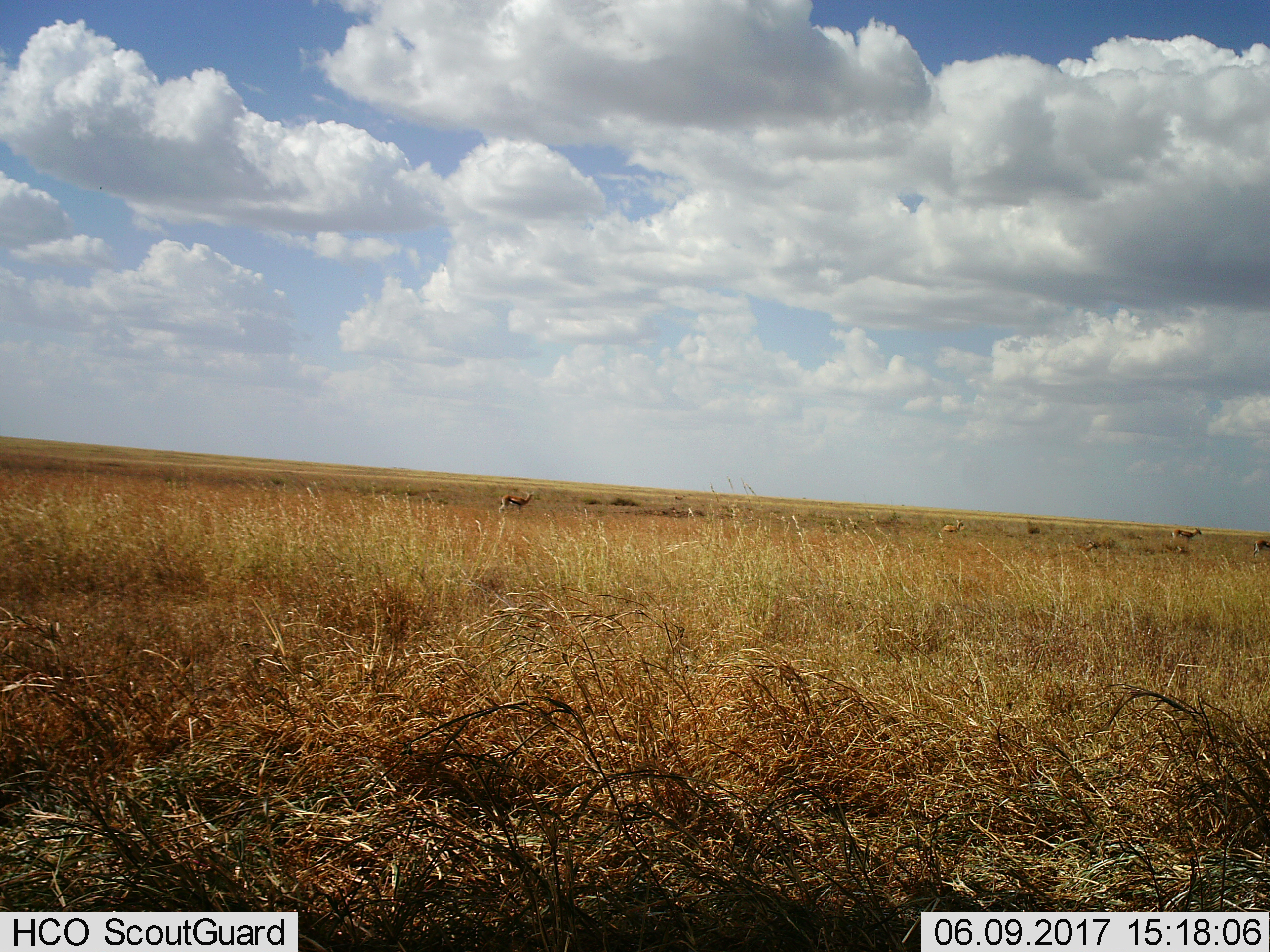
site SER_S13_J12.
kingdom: Animalia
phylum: Chordata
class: Mammalia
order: Artiodactyla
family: Bovidae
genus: Eudorcas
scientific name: Eudorcas thomsonii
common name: thomson's gazelle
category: gazellethomsons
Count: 5.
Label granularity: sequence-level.